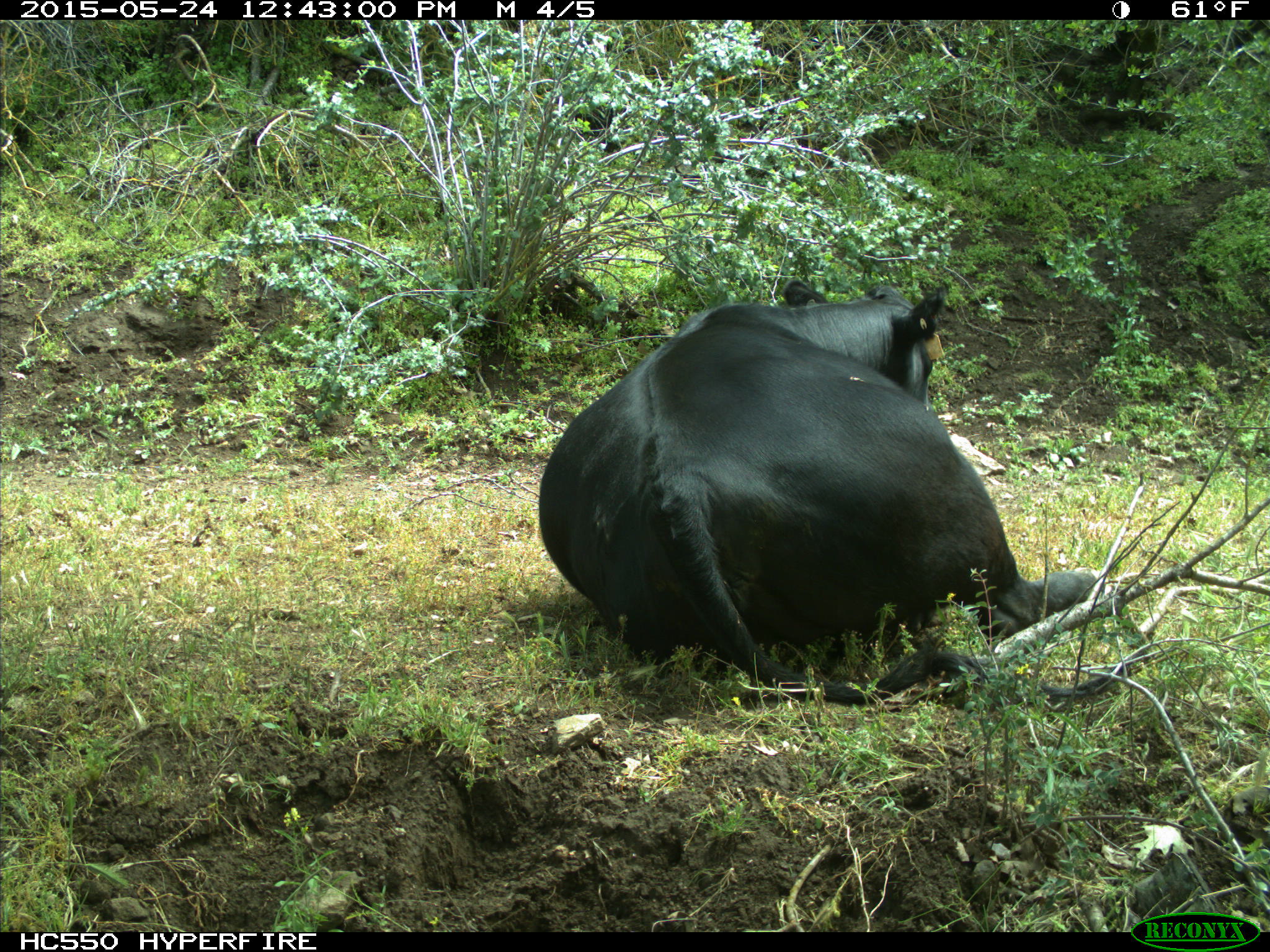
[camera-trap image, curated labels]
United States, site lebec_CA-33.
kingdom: Animalia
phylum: Chordata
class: Mammalia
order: Artiodactyla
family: Bovidae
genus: Bos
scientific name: Bos taurus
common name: domestic cow